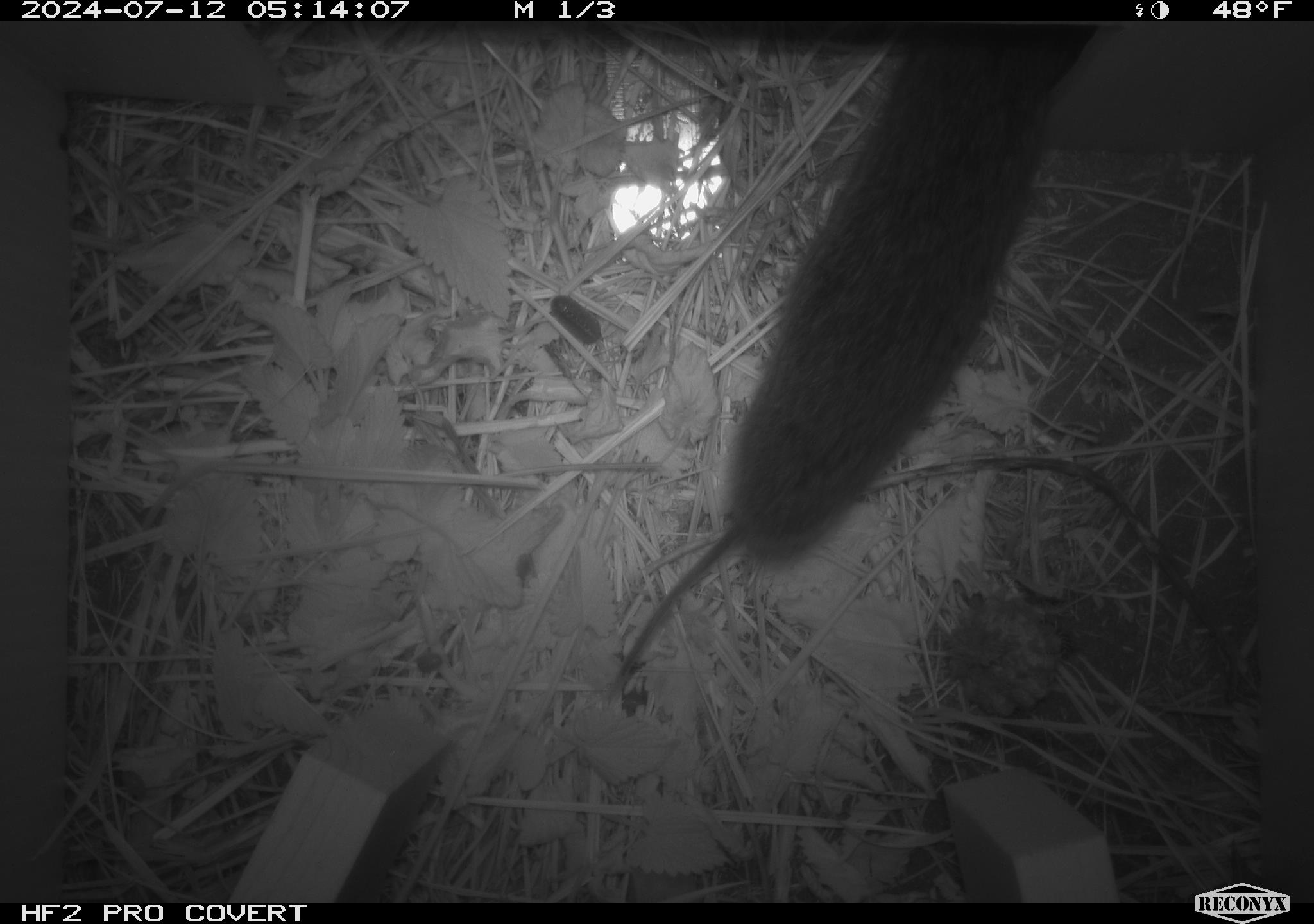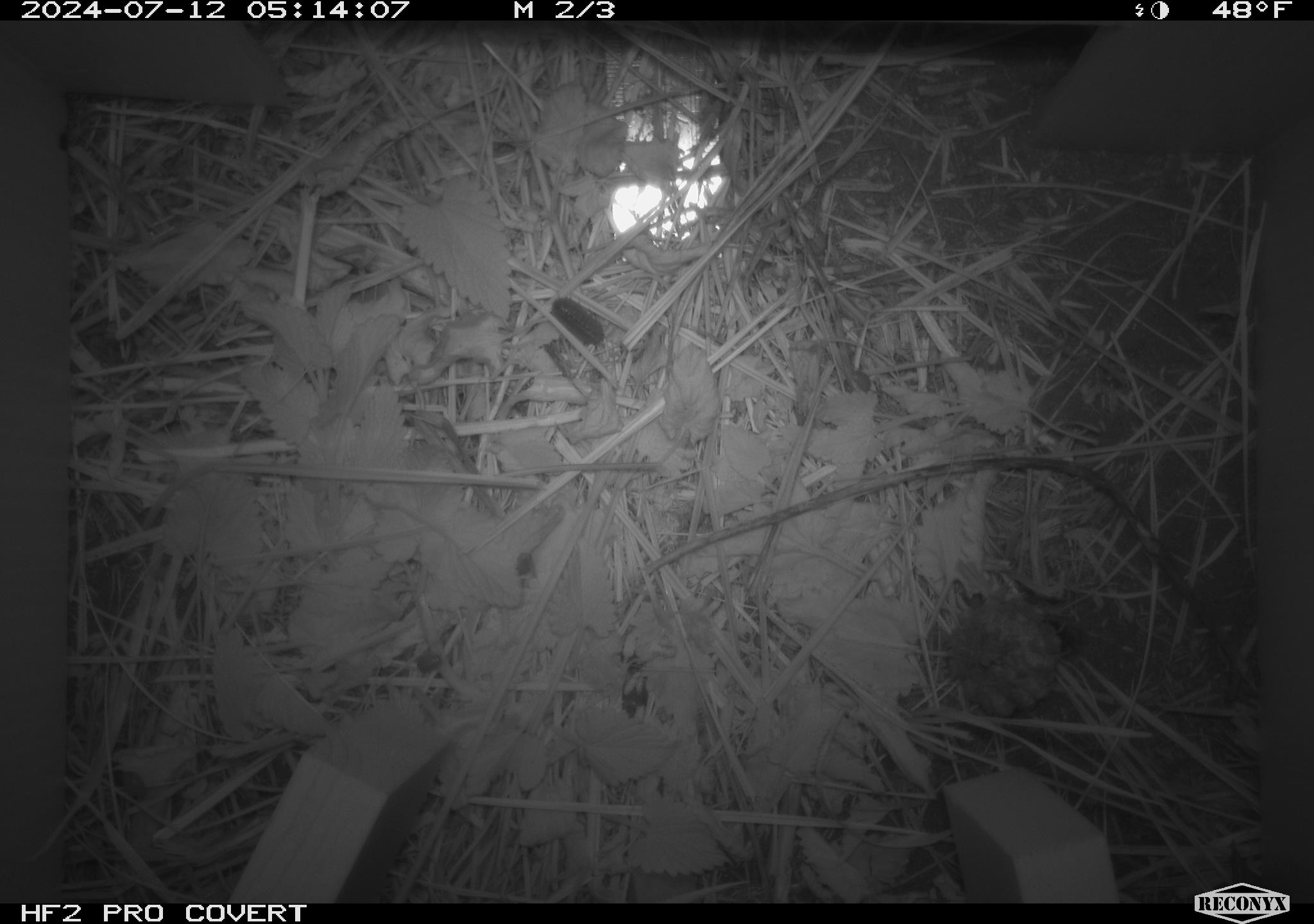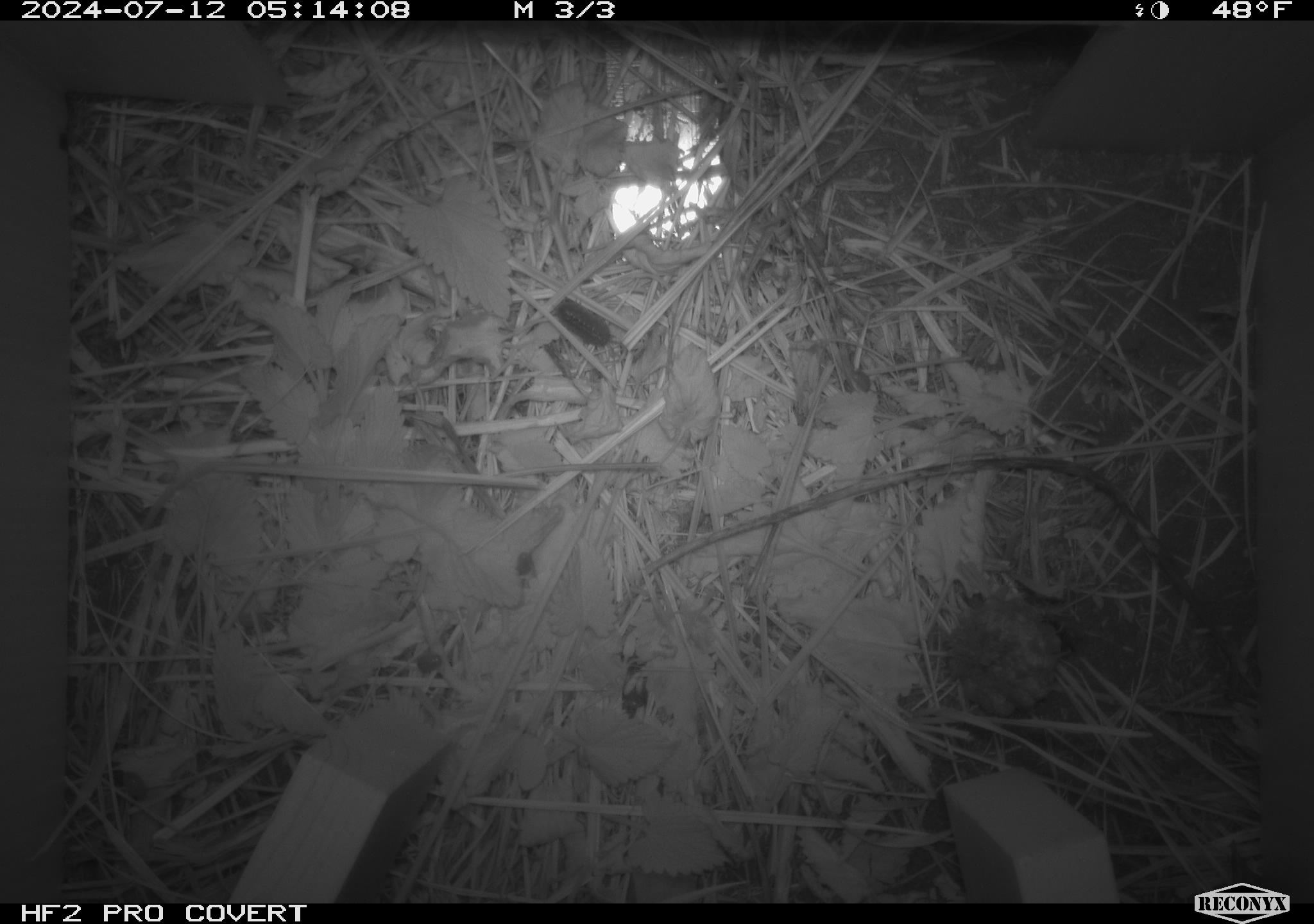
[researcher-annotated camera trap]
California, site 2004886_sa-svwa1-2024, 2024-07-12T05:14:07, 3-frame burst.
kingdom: Animalia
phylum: Chordata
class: Mammalia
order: Rodentia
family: Cricetidae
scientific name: Arvicolinae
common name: voles, lemmings, and muskrats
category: arvicolinae subfamily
Arvicolinae subfamily (voles, lemmings, and muskrats) (Arvicolinae).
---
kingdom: Animalia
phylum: Arthropoda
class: Malacostraca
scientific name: Malacostraca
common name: amphipods, crabs, isopods, krill, lobsters and shrimps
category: malacostracan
Malacostracan (amphipods, crabs, isopods, krill, lobsters and shrimps) (Malacostraca).